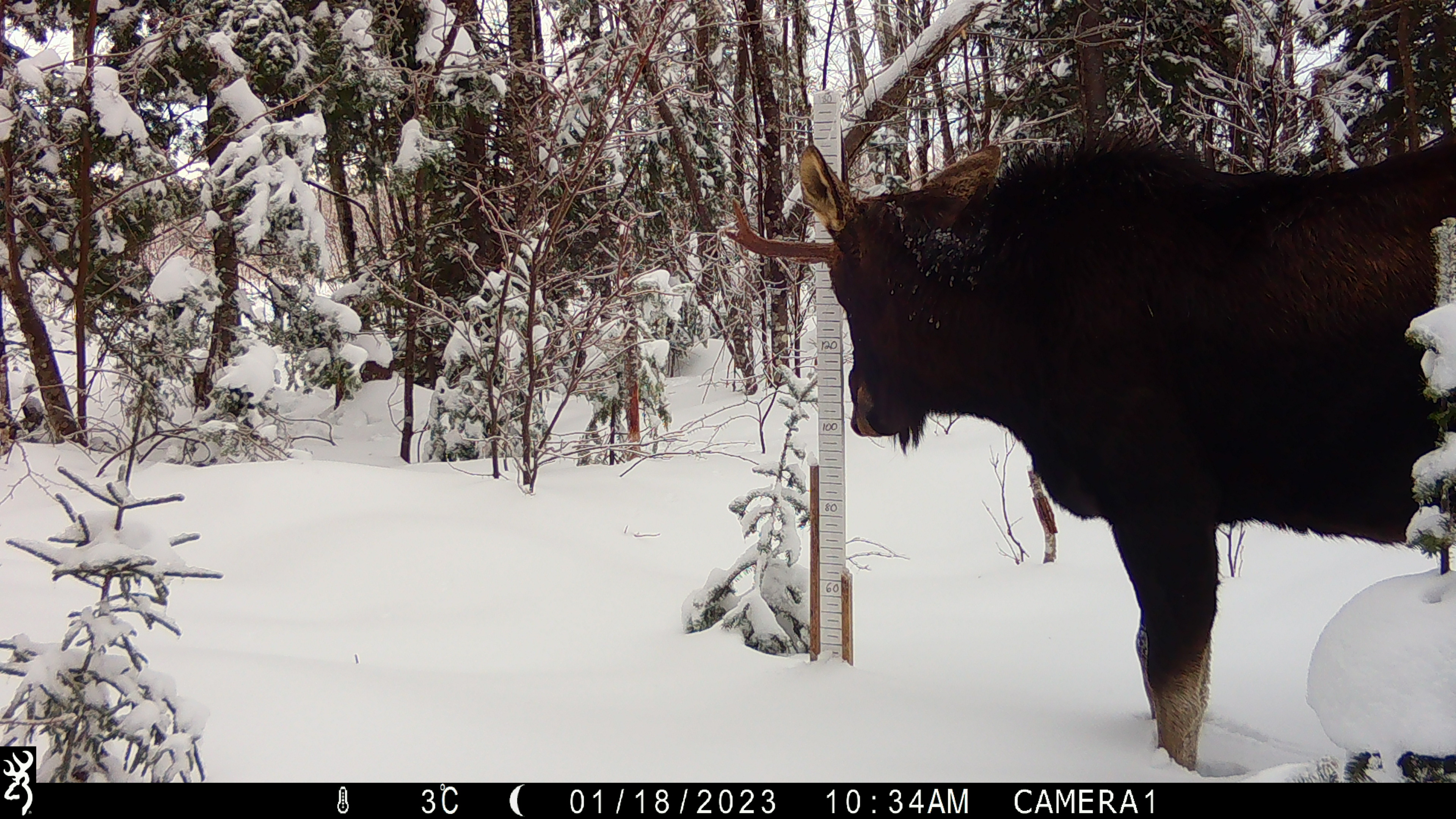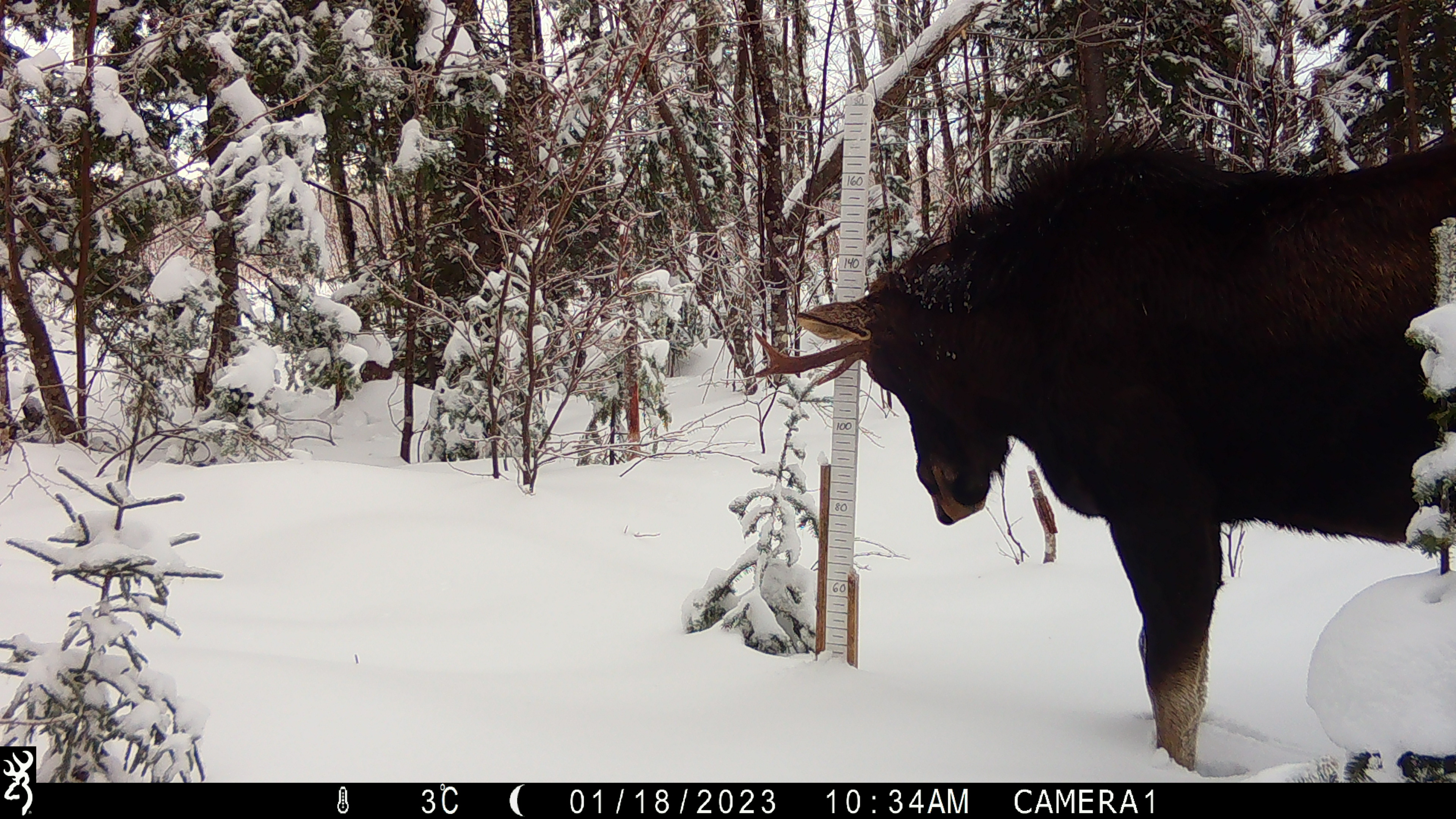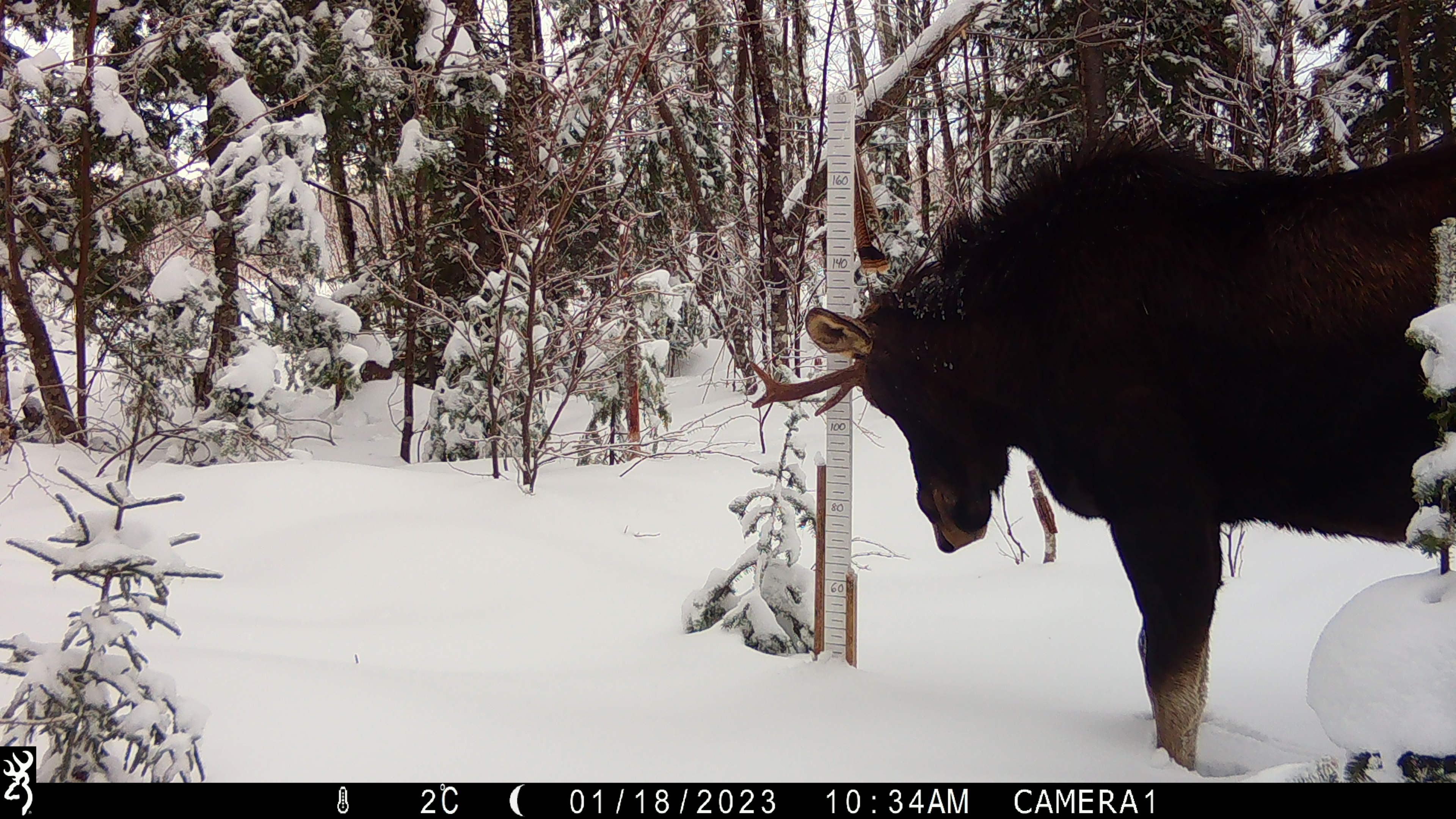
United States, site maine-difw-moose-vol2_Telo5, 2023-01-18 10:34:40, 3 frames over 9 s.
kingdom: Animalia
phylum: Chordata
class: Mammalia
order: Artiodactyla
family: Cervidae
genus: Alces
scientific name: Alces alces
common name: moose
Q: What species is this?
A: Moose (Alces alces).